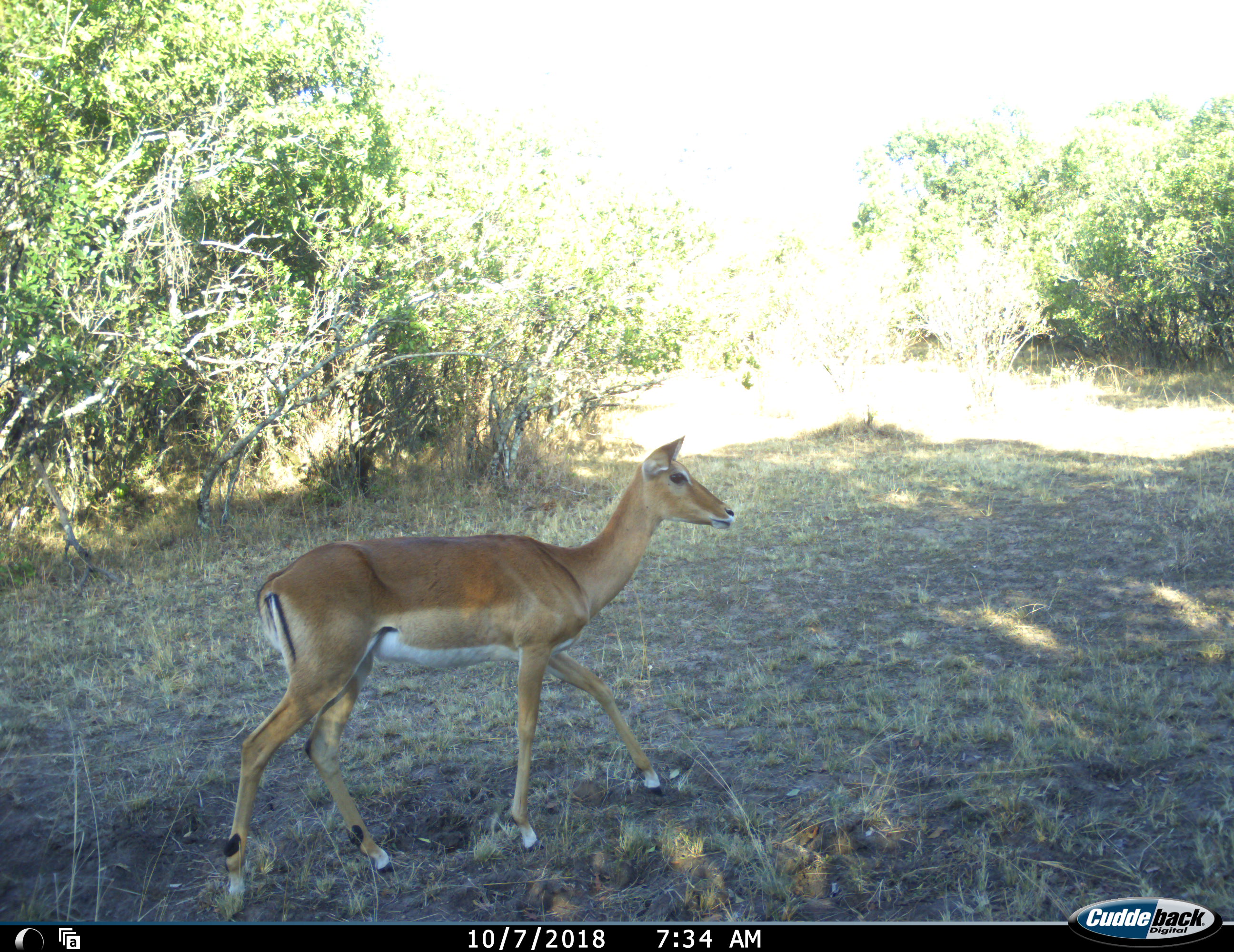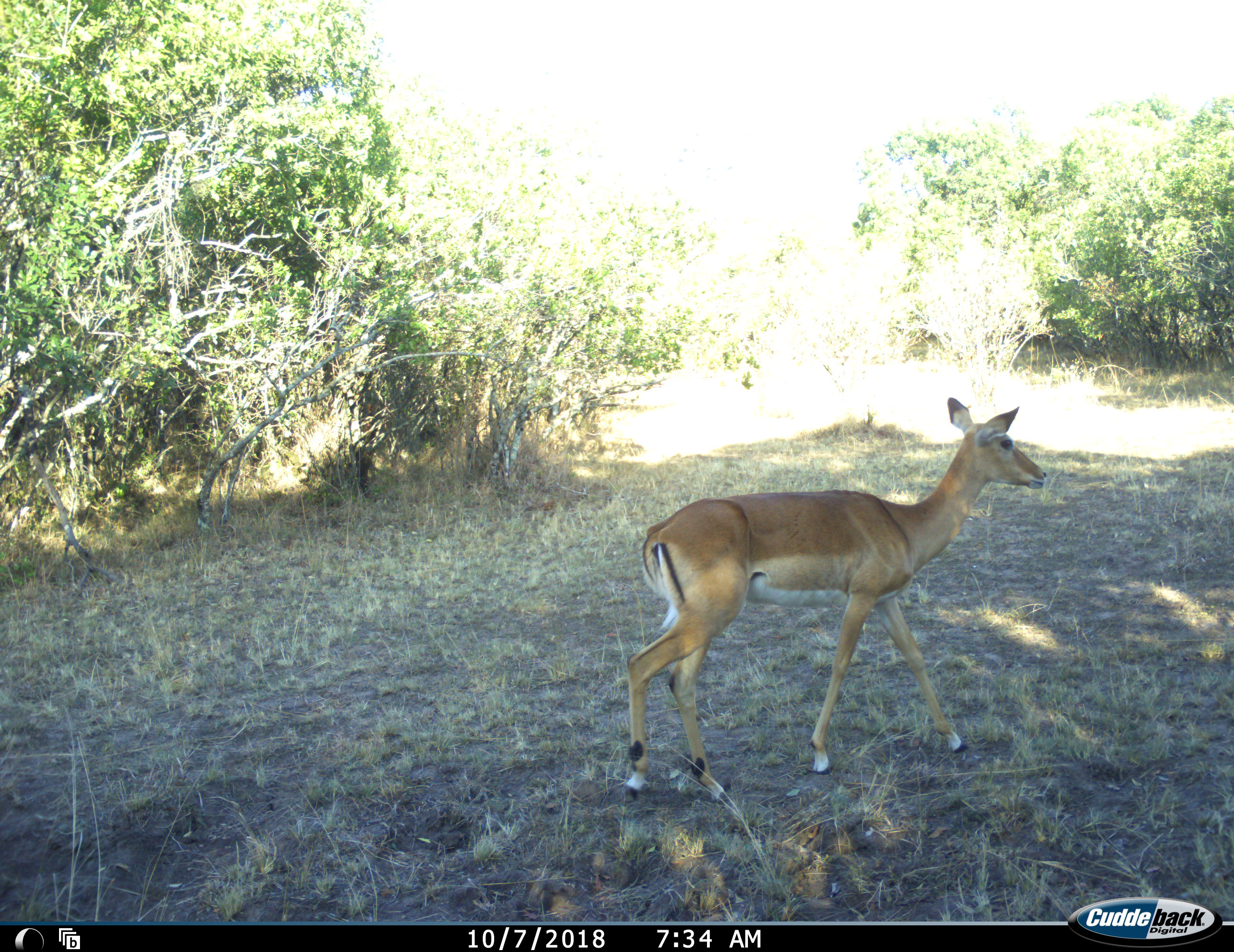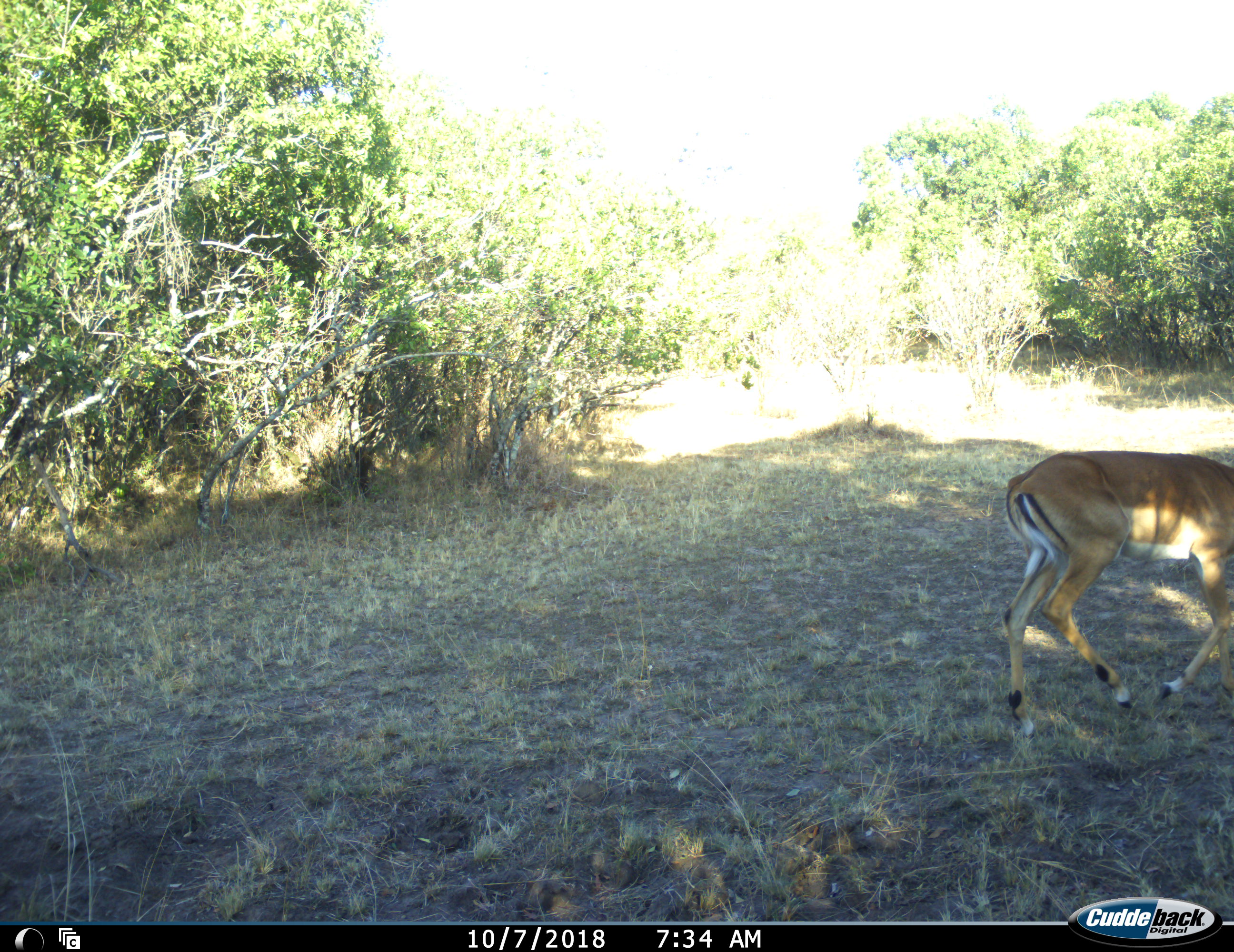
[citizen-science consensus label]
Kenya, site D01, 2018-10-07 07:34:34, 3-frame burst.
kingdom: Animalia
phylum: Chordata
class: Mammalia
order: Artiodactyla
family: Bovidae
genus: Aepyceros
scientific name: Aepyceros melampus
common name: impala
Impala (Aepyceros melampus), count 1. Behavior (volunteer vote fractions): standing 0%, resting 0%, moving 100%, interacting 0%. Young present (vote fraction): 0%. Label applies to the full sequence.